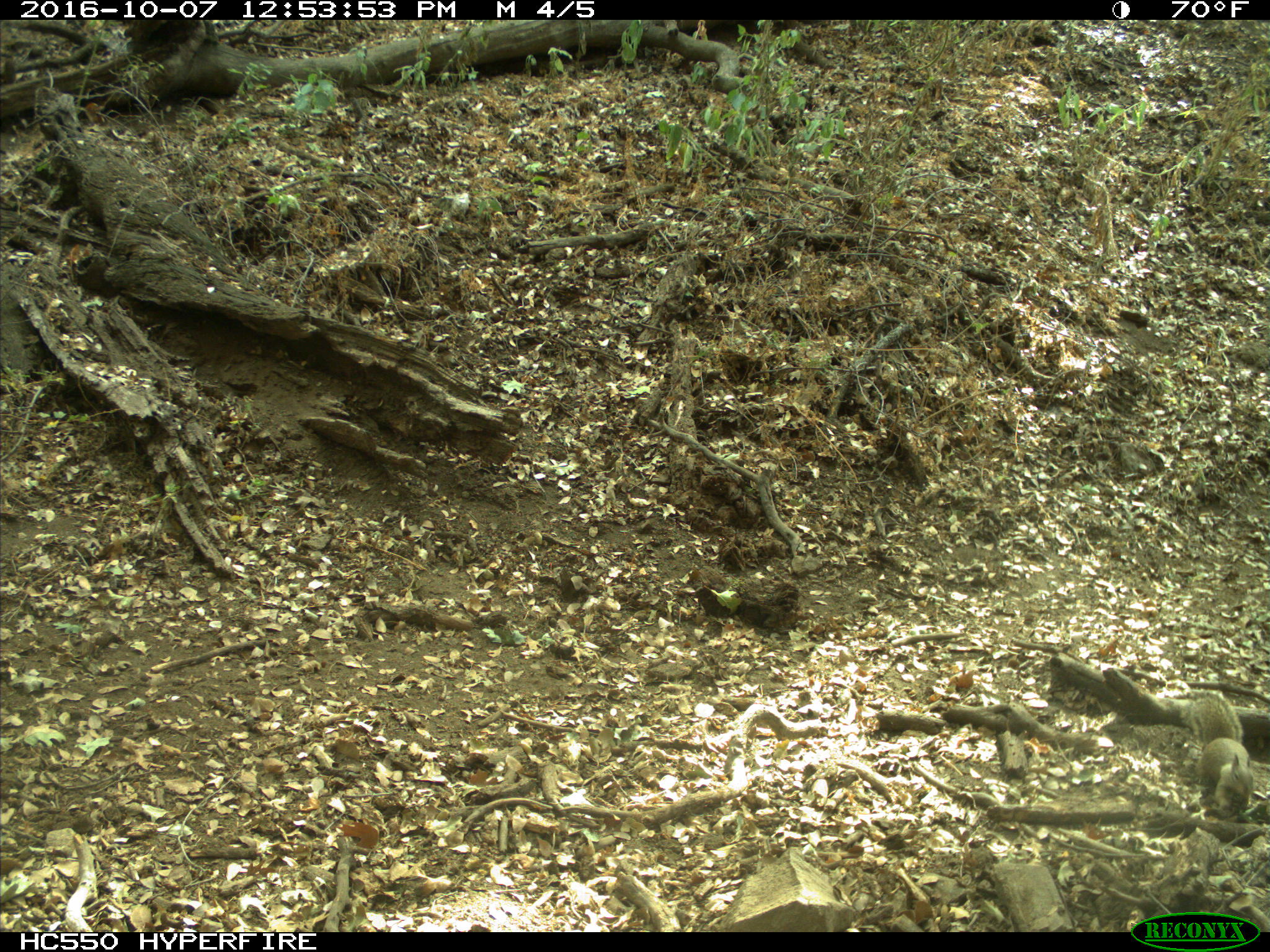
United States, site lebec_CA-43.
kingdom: Animalia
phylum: Chordata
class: Mammalia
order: Rodentia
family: Sciuridae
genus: Otospermophilus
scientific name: Otospermophilus beecheyi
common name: california ground squirrel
Otospermophilus beecheyi (california ground squirrel).